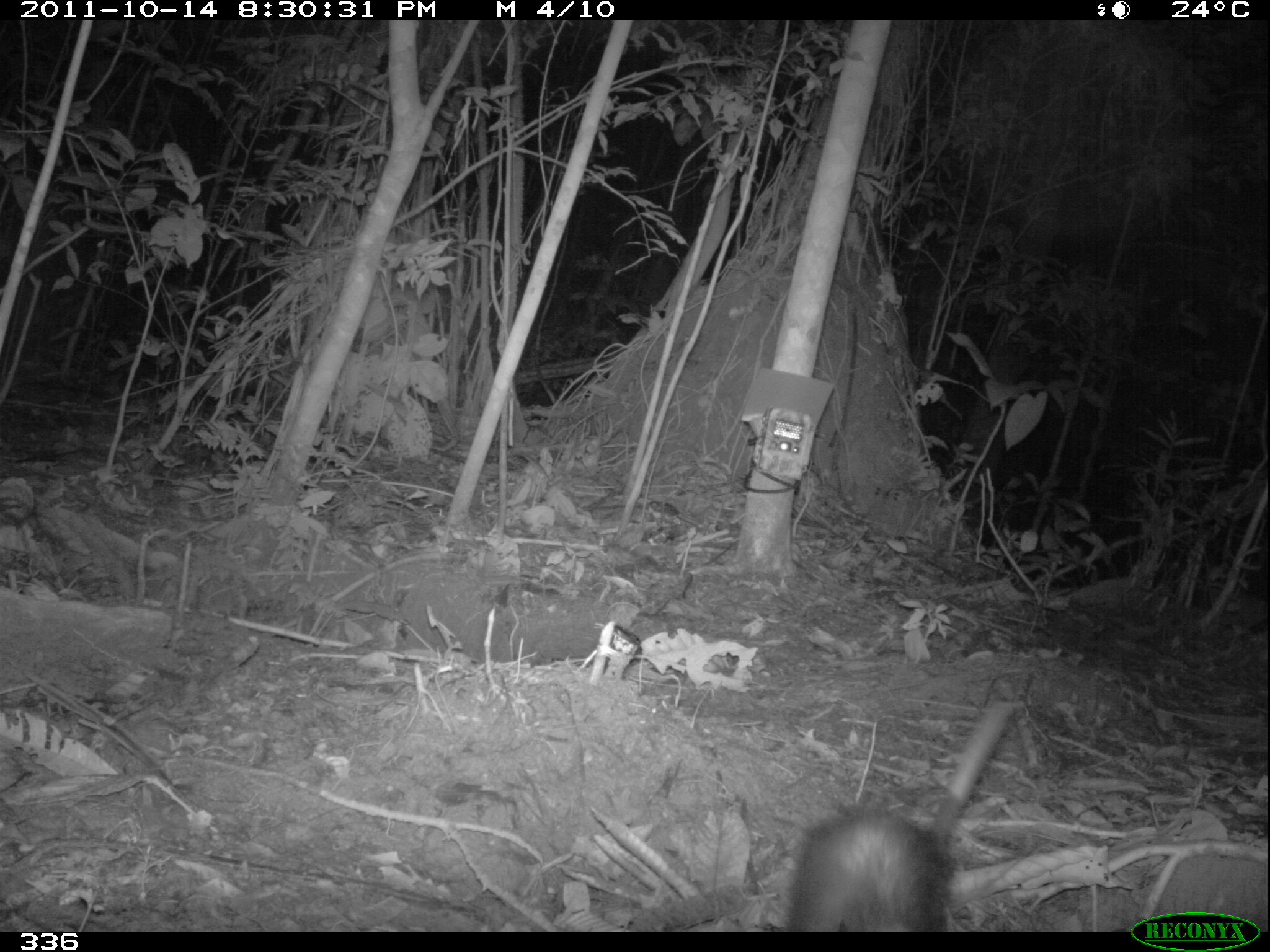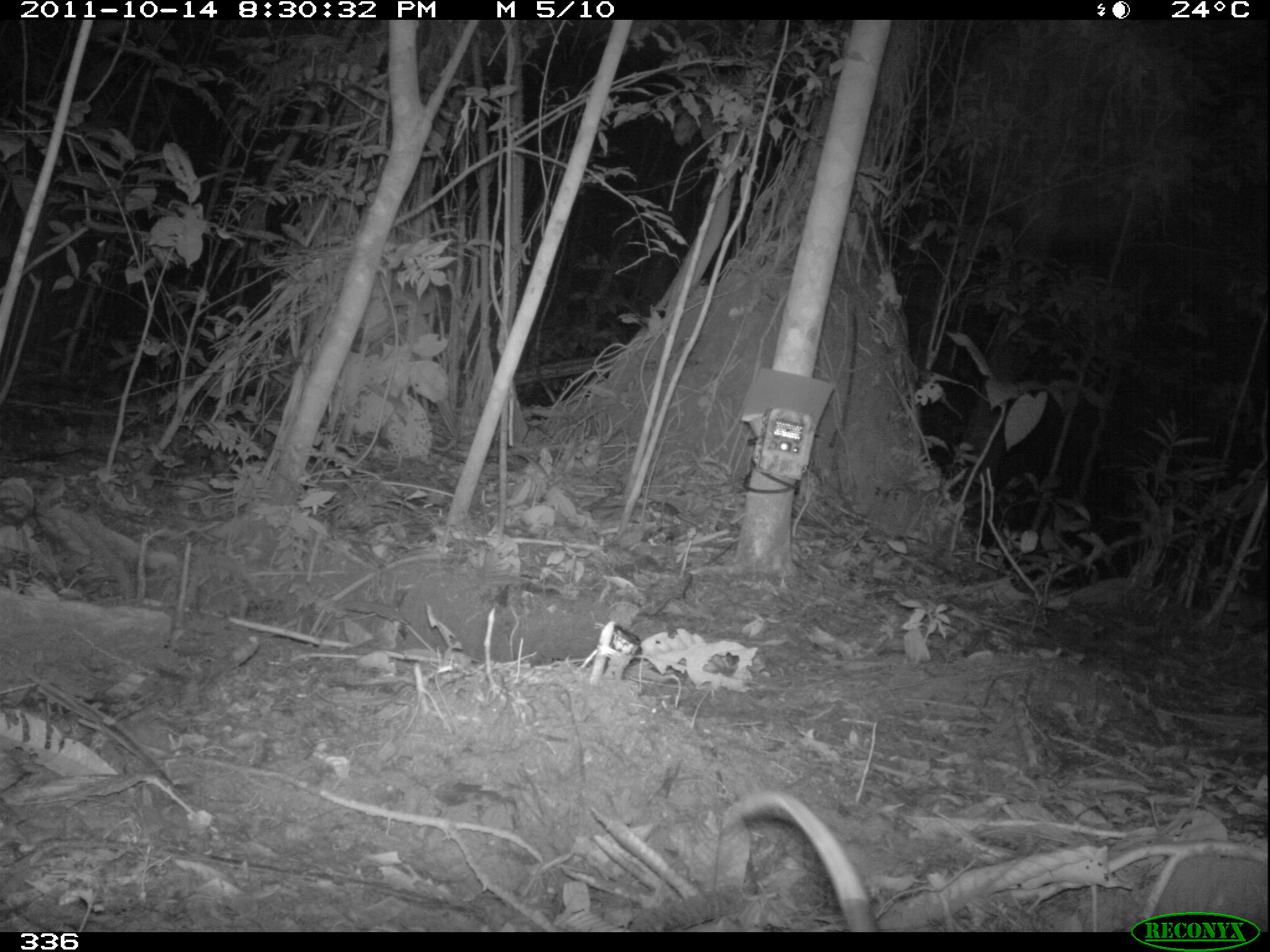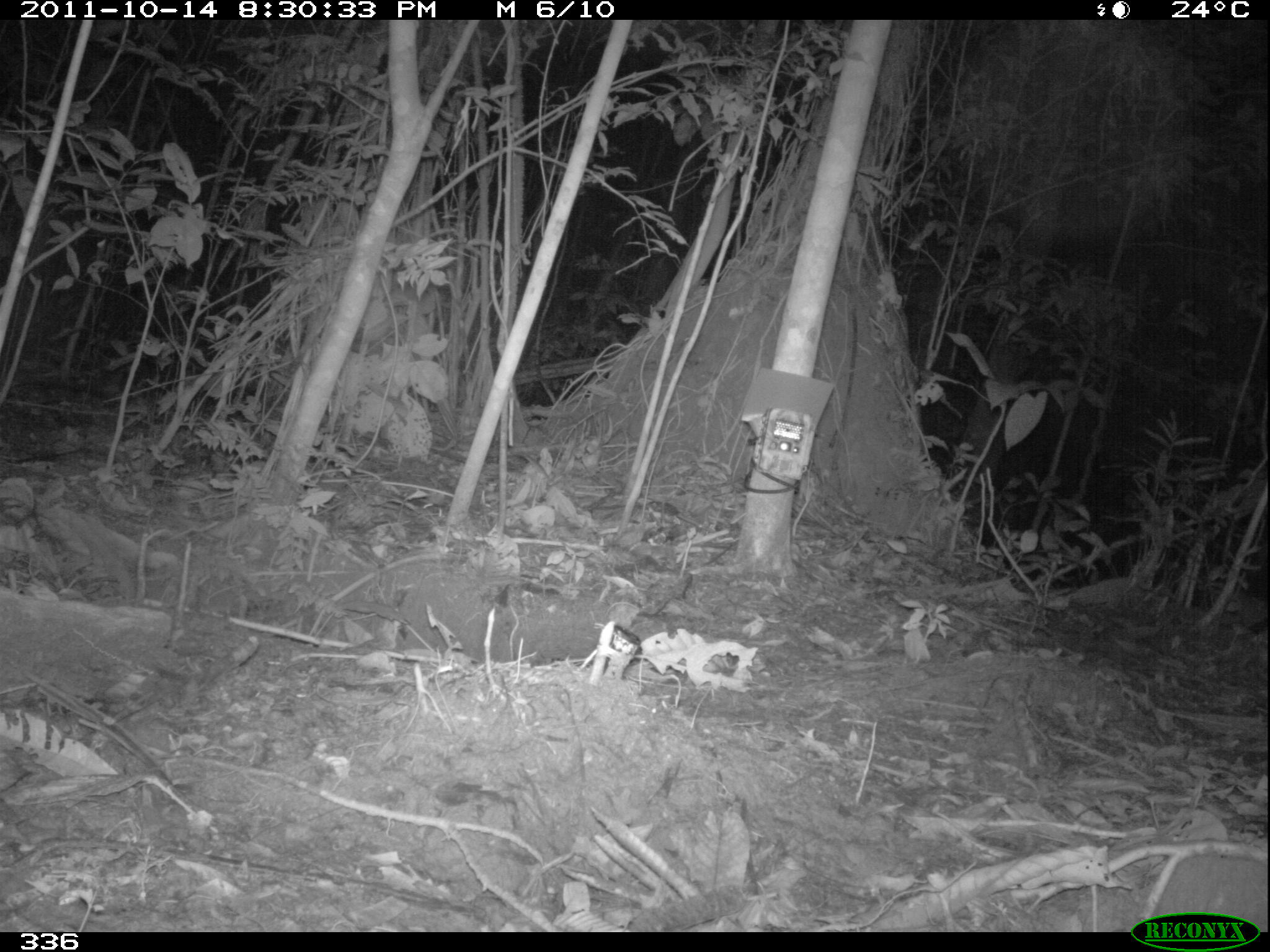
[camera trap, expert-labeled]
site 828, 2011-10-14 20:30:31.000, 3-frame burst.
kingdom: Animalia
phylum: Chordata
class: Mammalia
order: Didelphimorphia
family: Didelphidae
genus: Didelphis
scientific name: Didelphis marsupialis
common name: southern opossum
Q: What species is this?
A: Didelphis marsupialis (southern opossum).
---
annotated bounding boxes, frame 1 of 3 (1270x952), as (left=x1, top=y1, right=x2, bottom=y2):
didelphis marsupialis: (left=785, top=801, right=946, bottom=931)